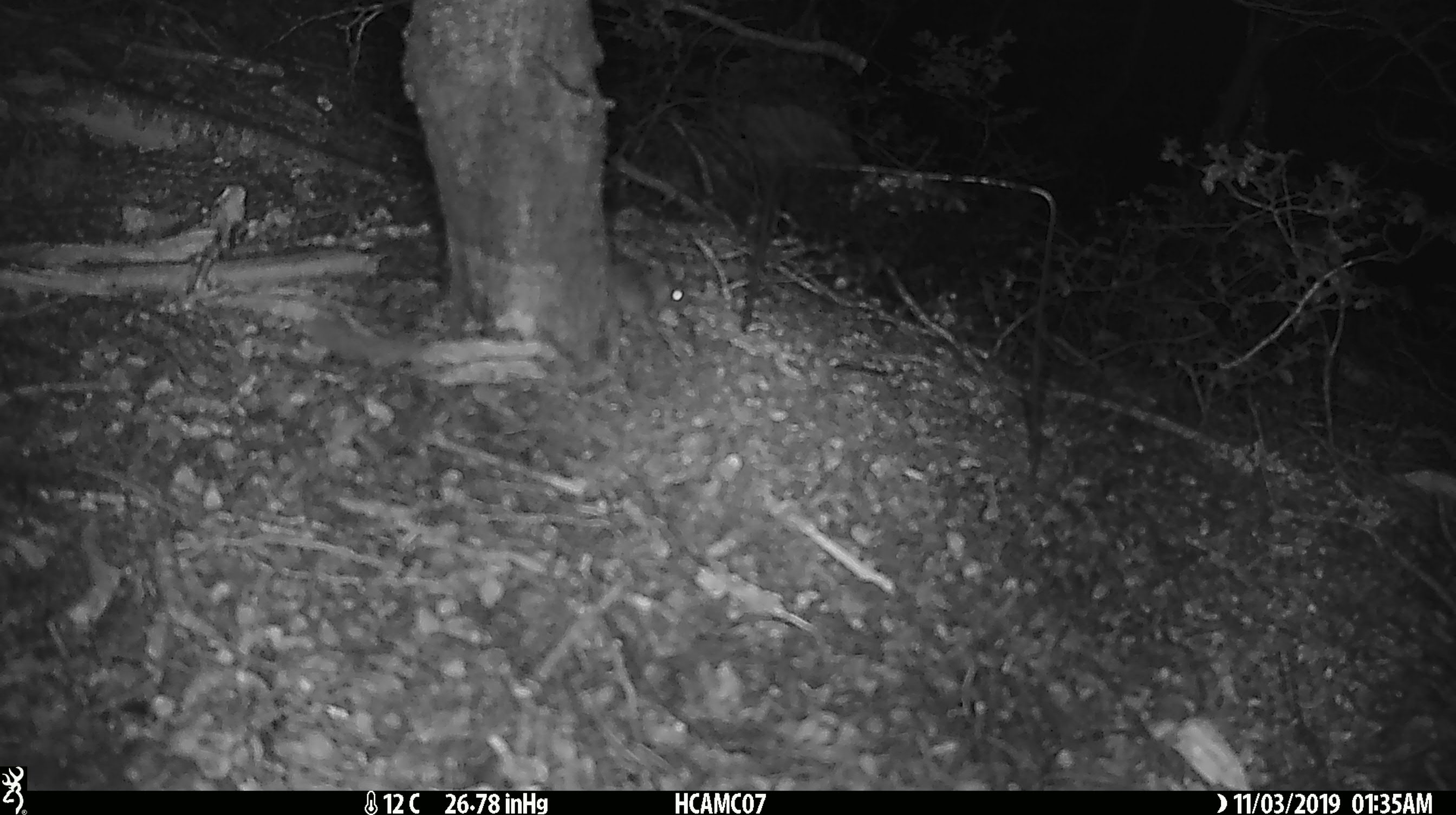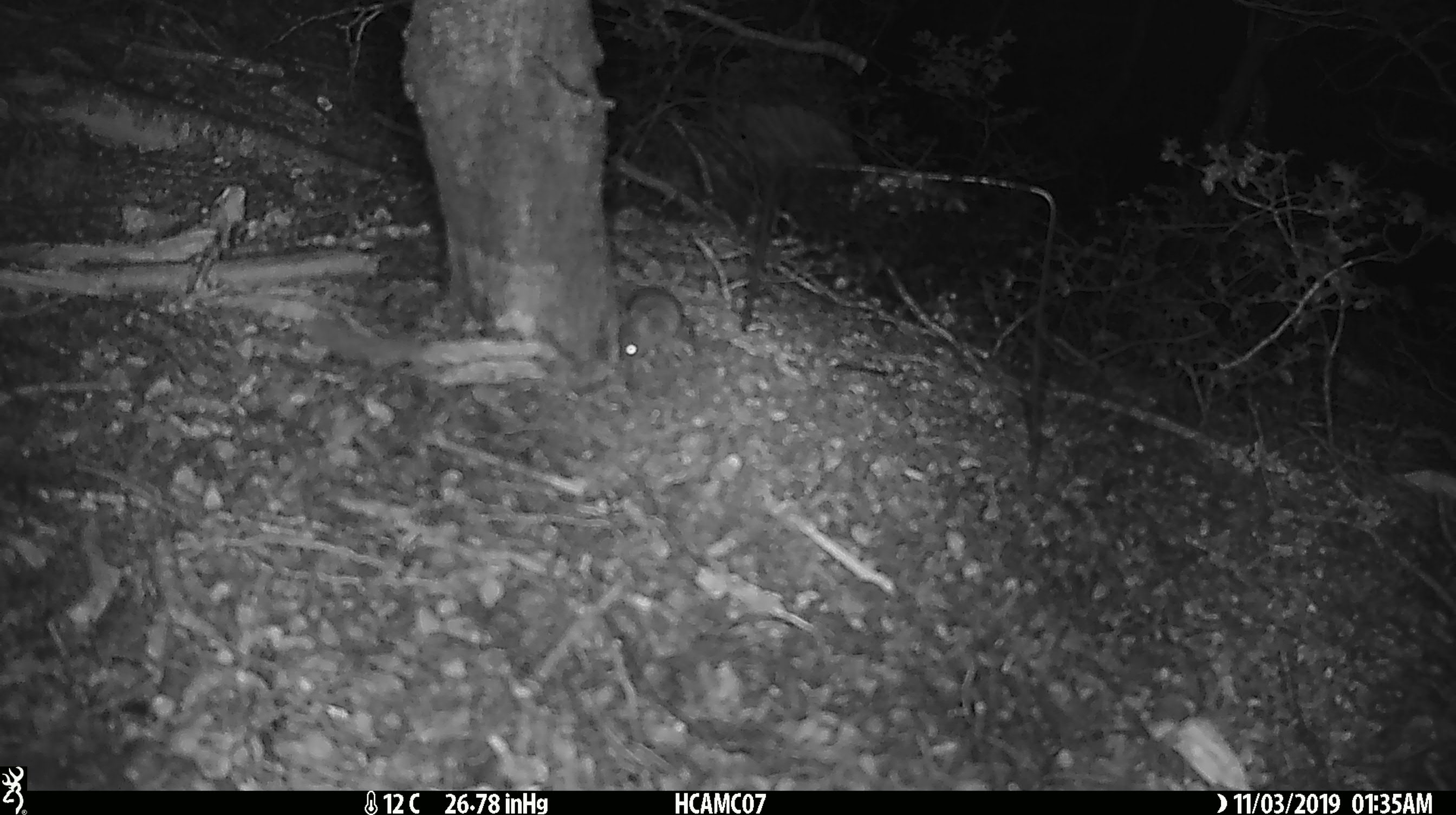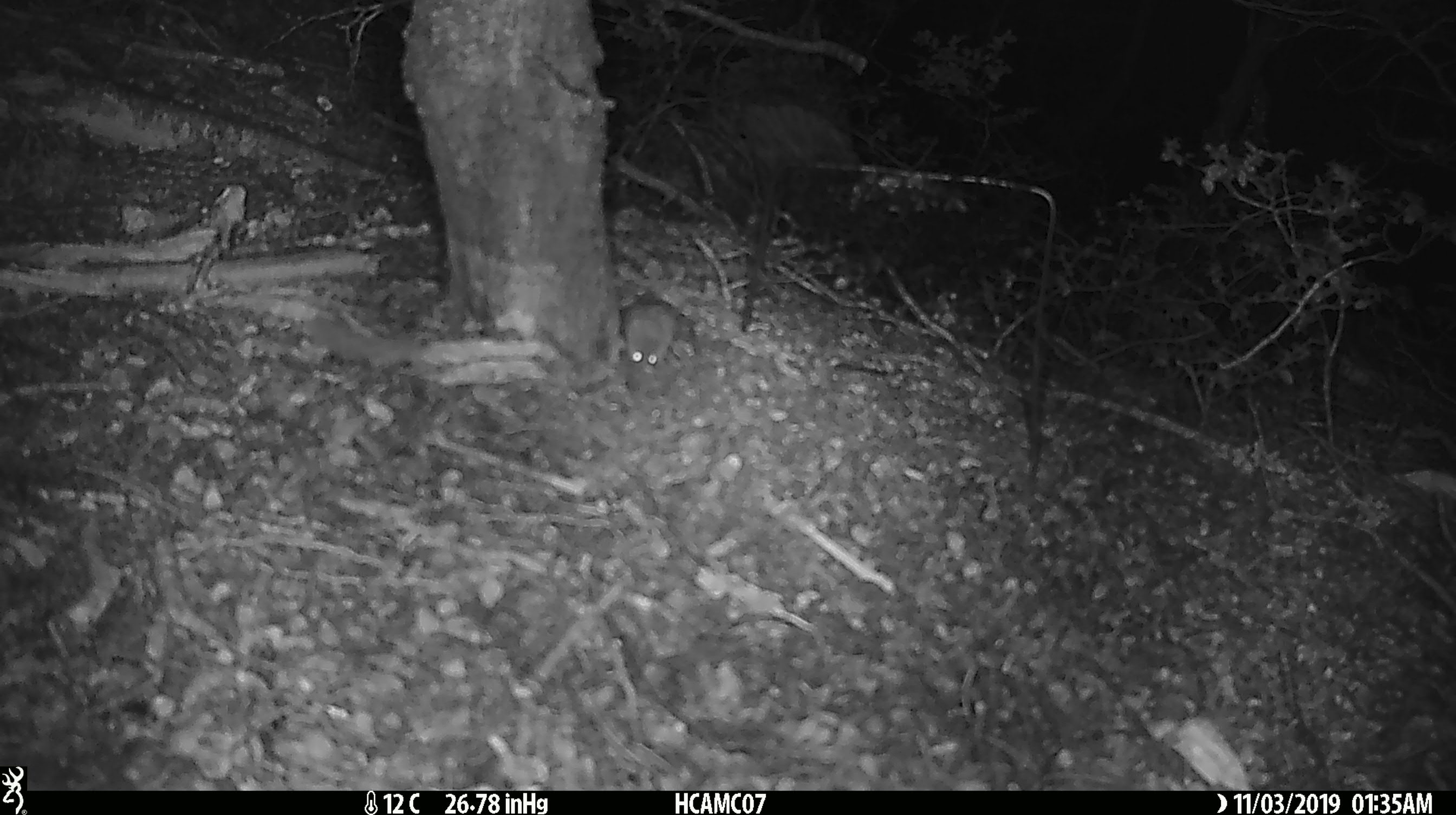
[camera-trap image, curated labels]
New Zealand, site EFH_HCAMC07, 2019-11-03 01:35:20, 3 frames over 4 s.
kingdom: Animalia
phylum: Chordata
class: Mammalia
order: Rodentia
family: Muridae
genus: Mus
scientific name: Mus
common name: mouse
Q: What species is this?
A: Mouse (Mus).